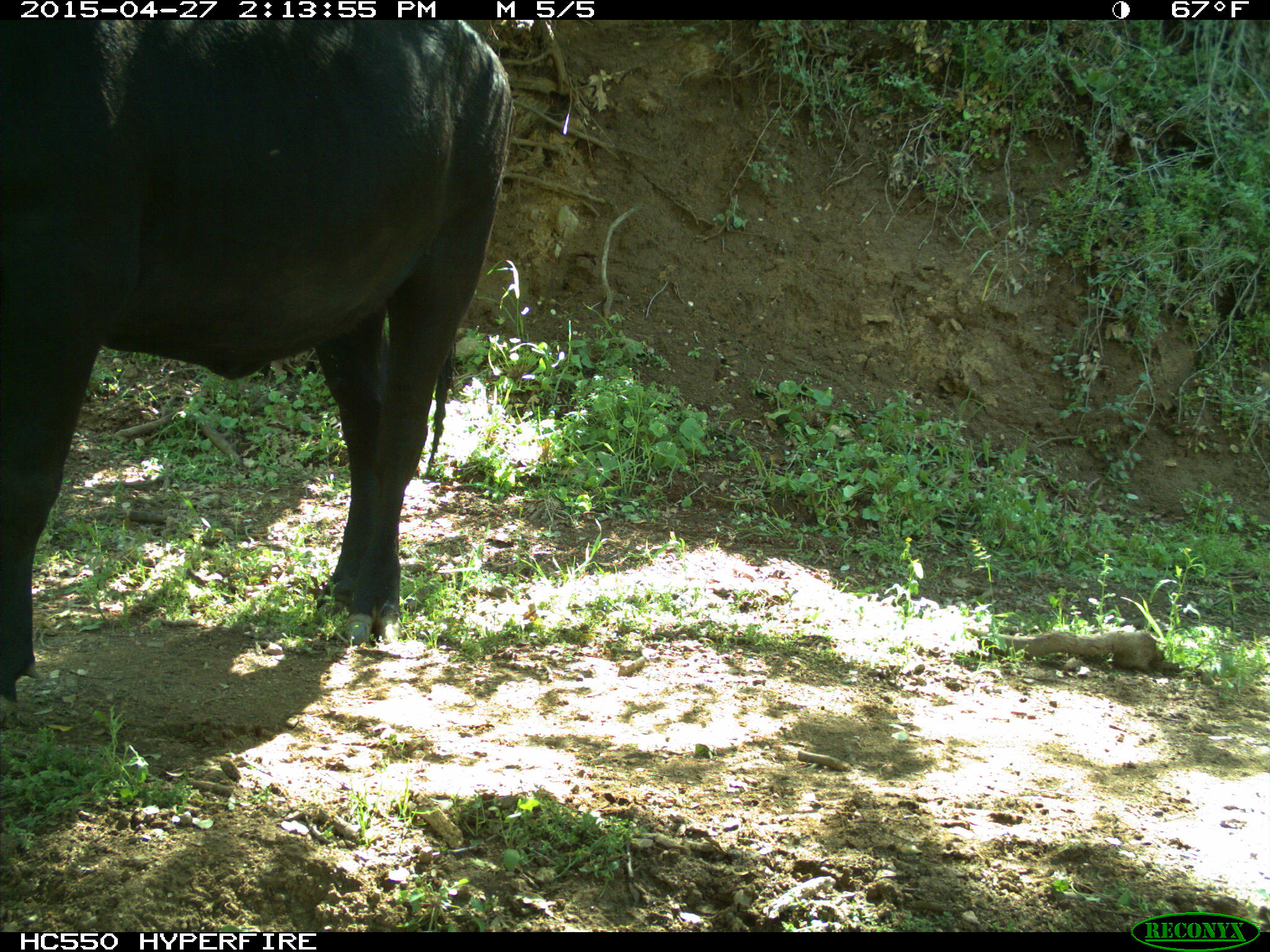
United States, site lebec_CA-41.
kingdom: Animalia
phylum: Chordata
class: Mammalia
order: Artiodactyla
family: Bovidae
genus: Bos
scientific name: Bos taurus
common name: domestic cow